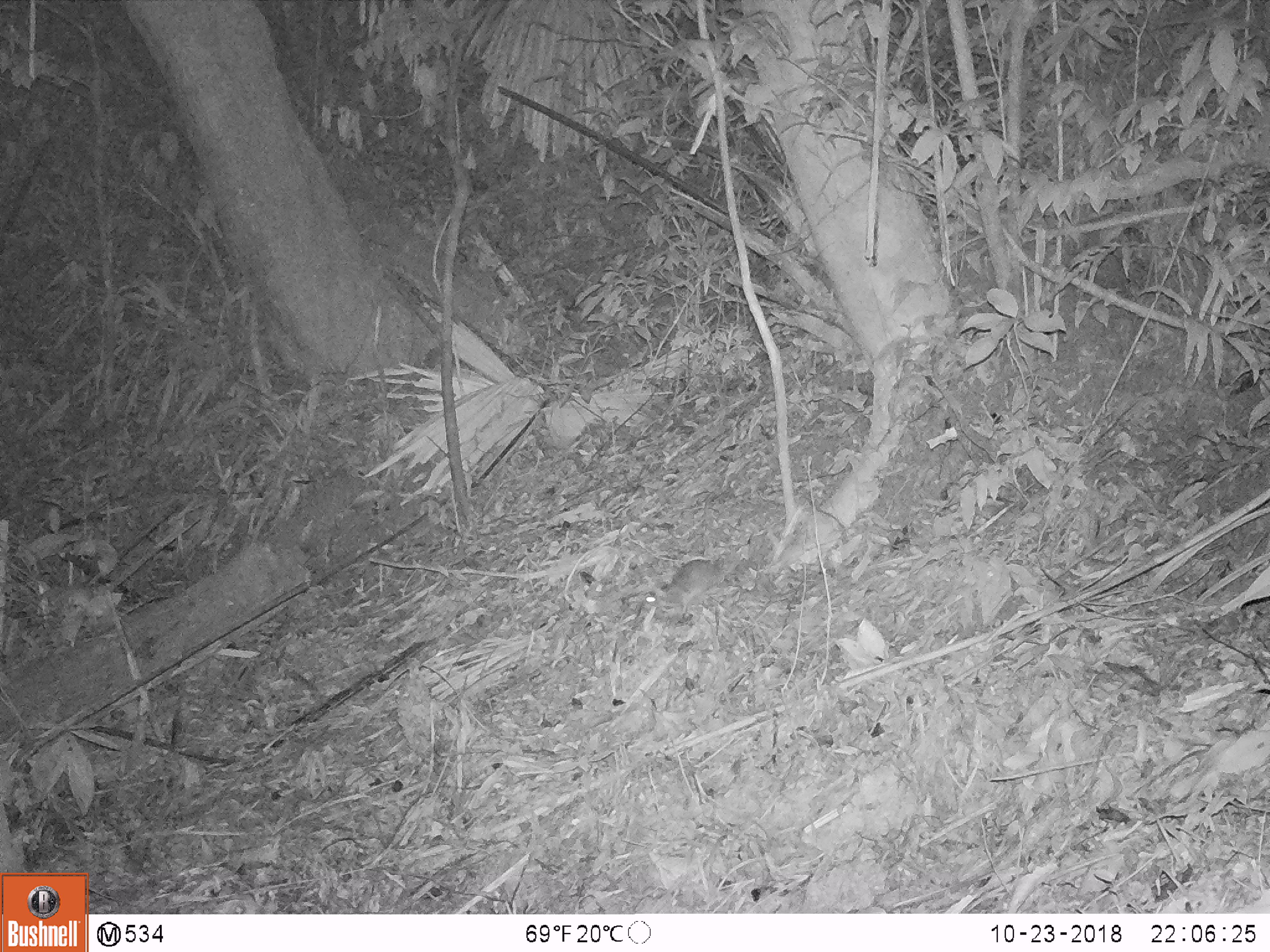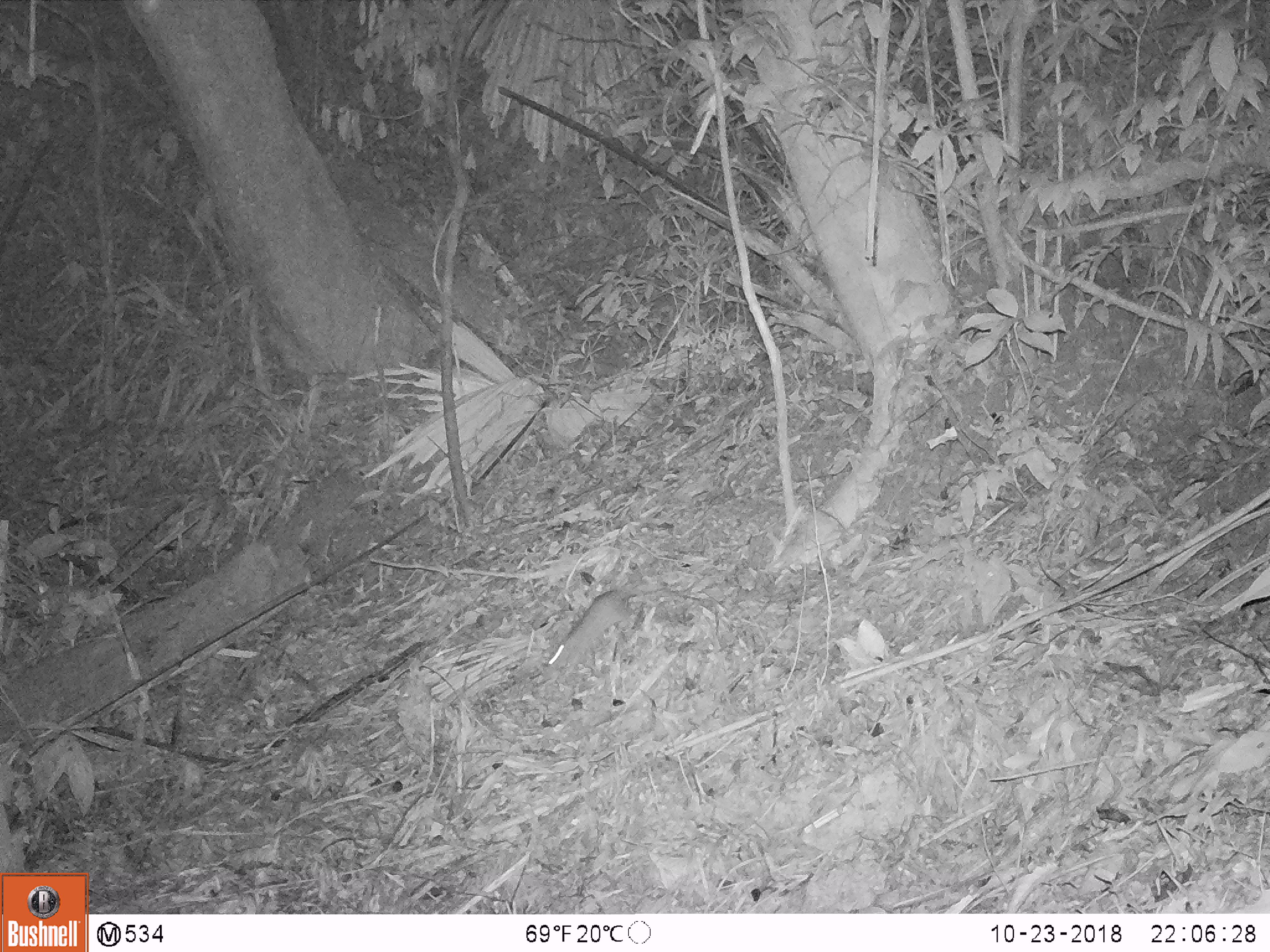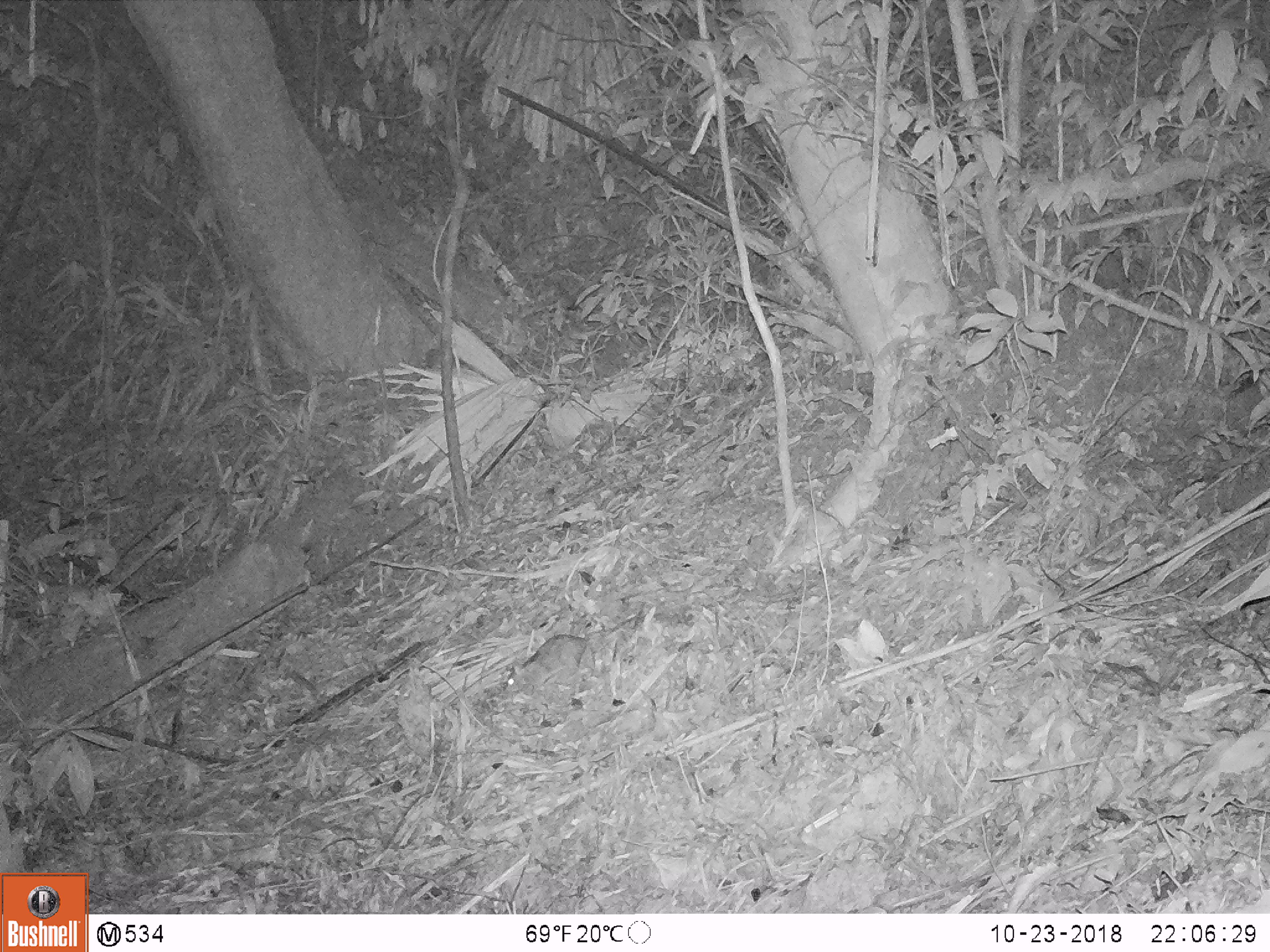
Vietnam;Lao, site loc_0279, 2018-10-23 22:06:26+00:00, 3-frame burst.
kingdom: Animalia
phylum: Chordata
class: Mammalia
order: Rodentia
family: Muridae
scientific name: Muridae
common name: old-world mice and rats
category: unidentified murid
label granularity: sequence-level